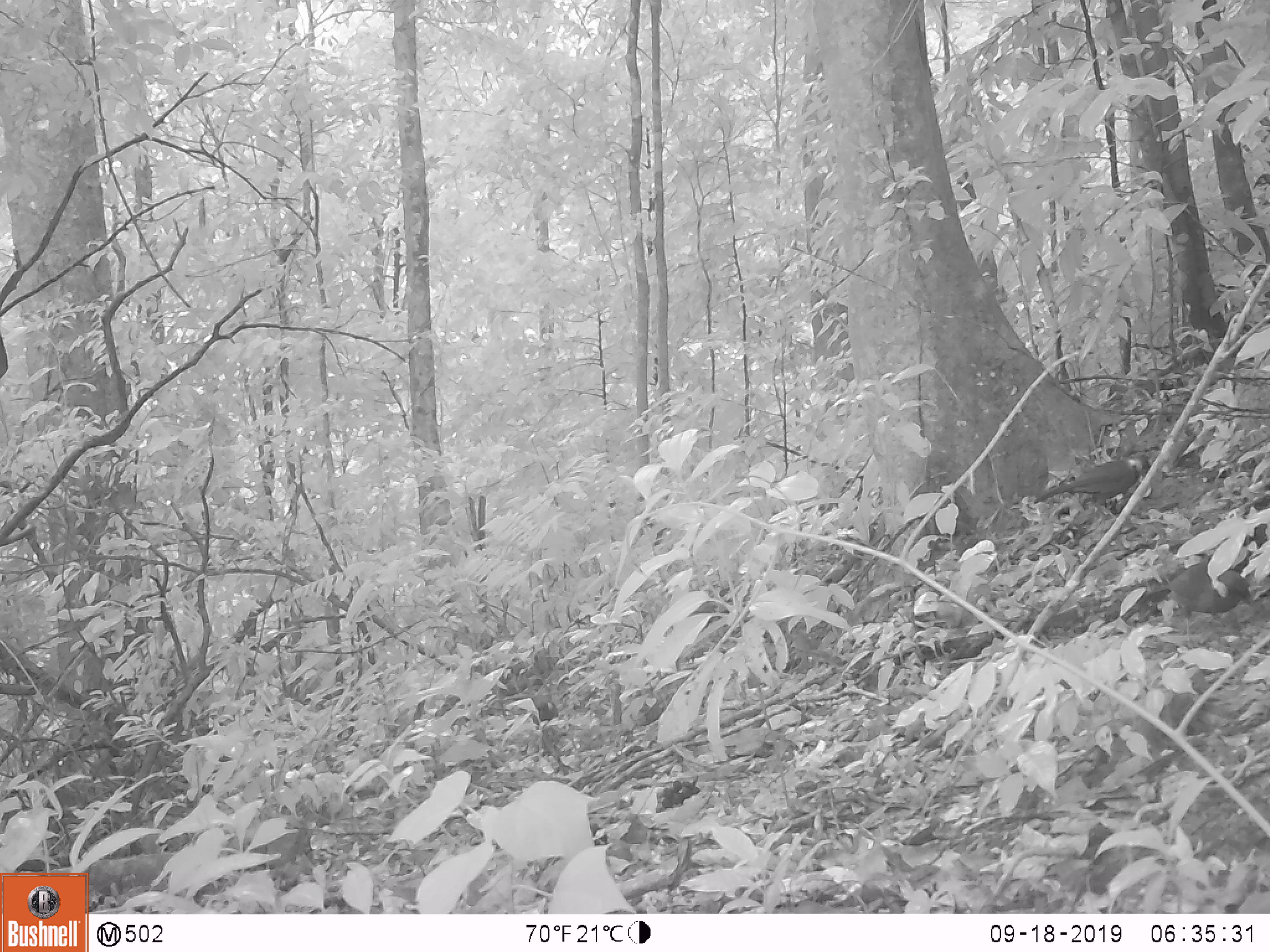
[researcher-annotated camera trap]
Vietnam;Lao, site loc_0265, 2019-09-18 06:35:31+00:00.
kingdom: Animalia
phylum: Chordata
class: Aves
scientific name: Aves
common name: bird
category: unidentified bird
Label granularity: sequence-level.